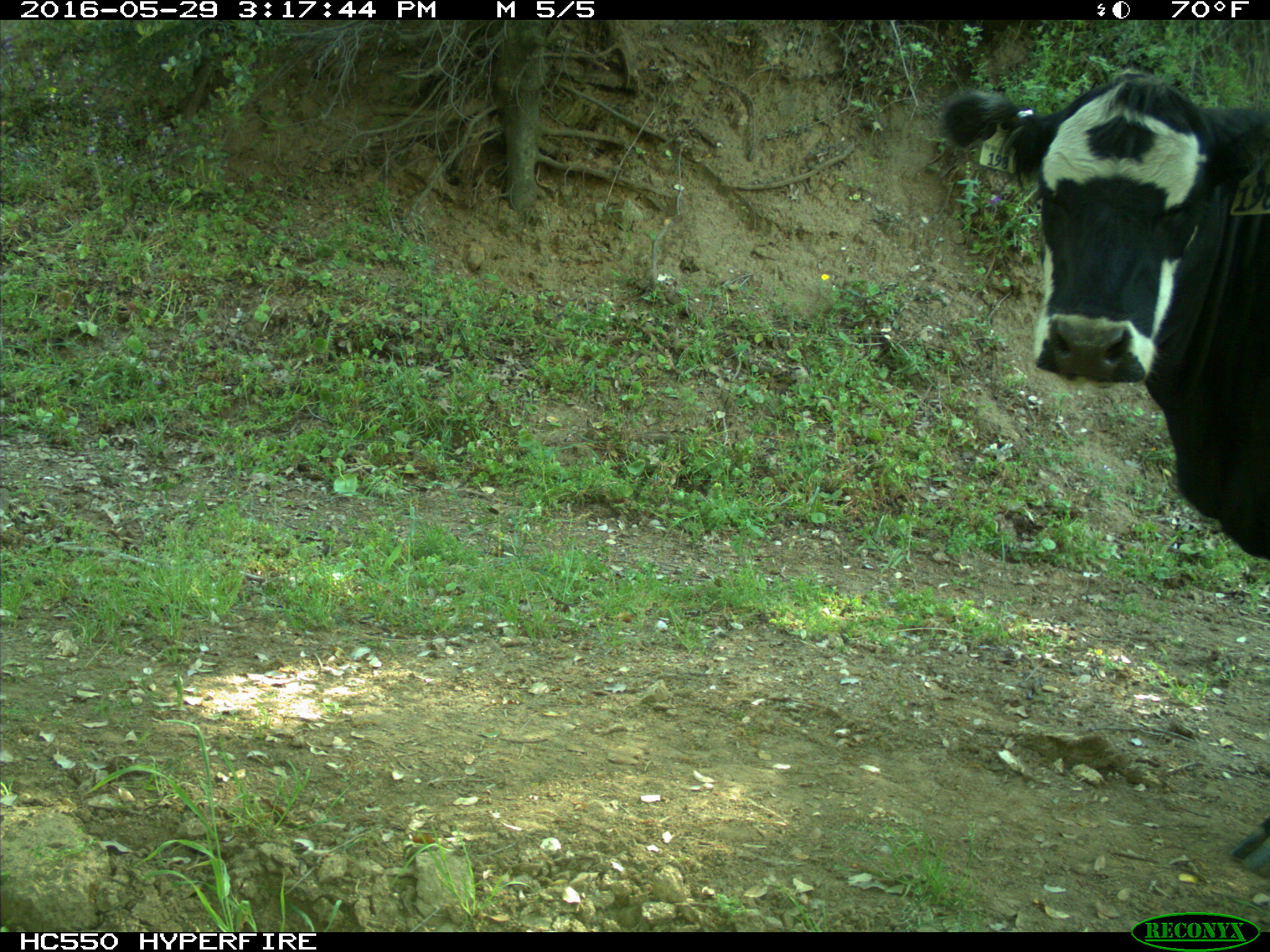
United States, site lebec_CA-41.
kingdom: Animalia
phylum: Chordata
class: Mammalia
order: Artiodactyla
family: Bovidae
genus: Bos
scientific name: Bos taurus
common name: domestic cow